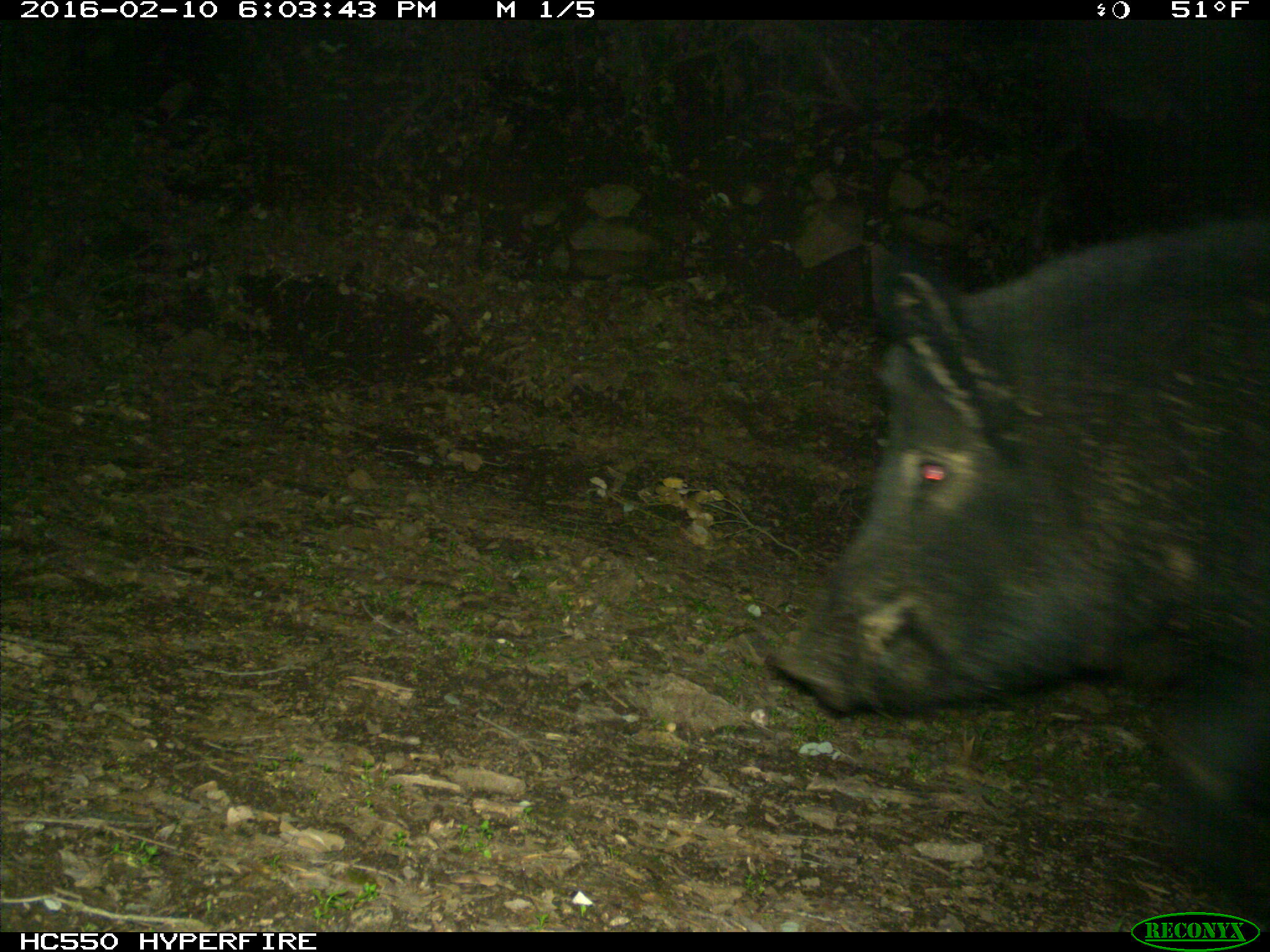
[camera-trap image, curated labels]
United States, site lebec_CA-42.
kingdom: Animalia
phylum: Chordata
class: Mammalia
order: Artiodactyla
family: Suidae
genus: Sus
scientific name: Sus scrofa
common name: wild boar